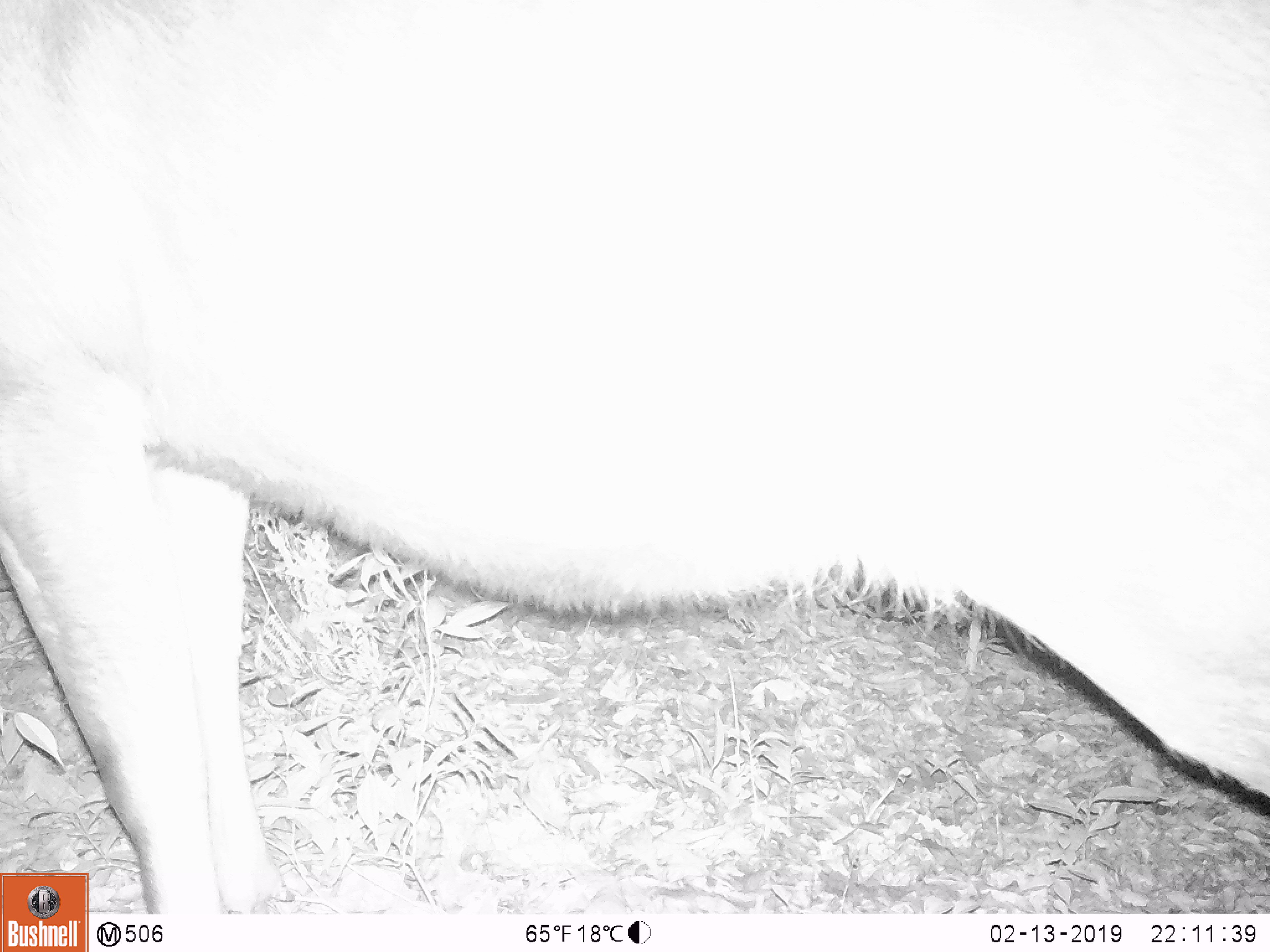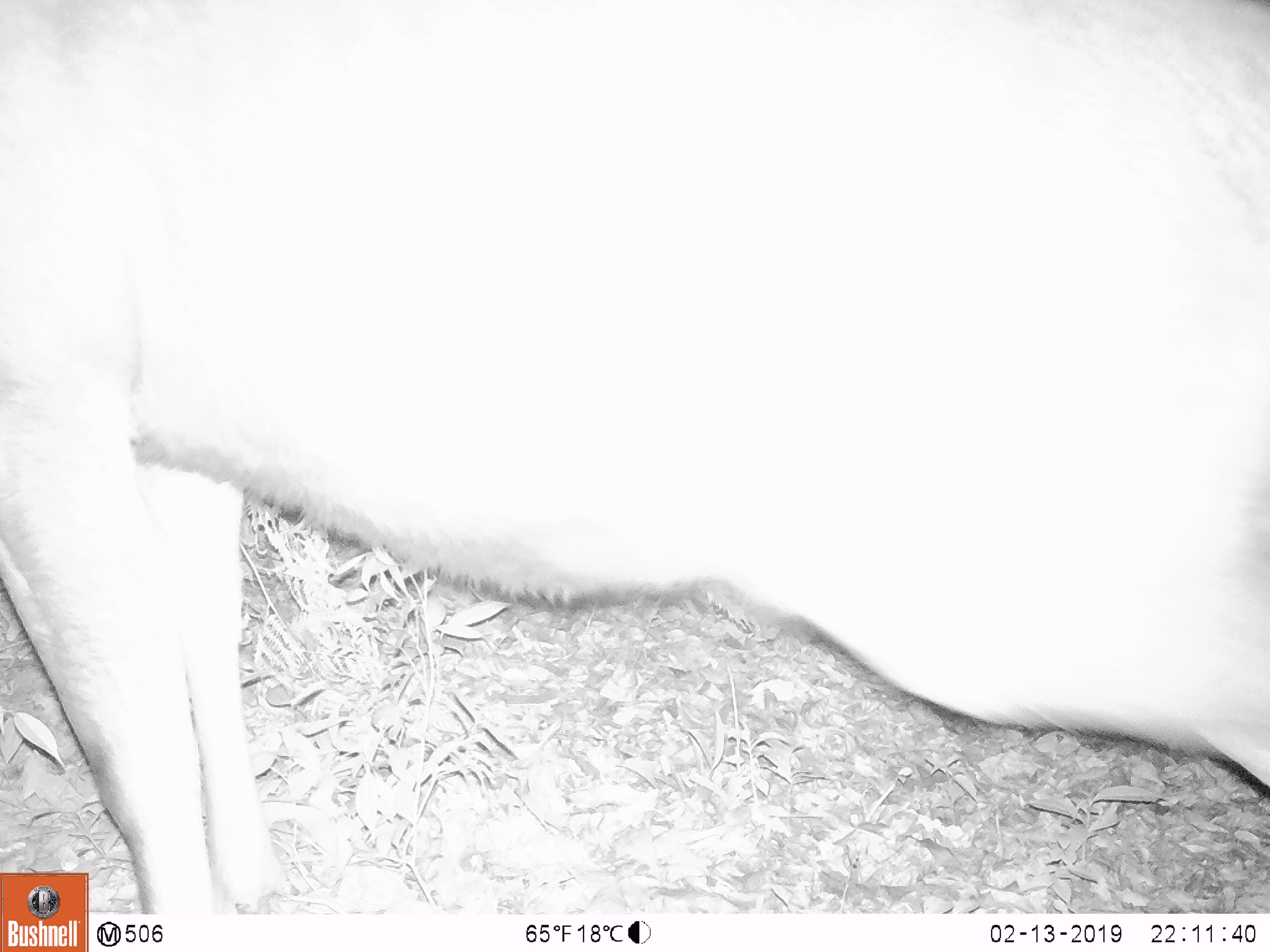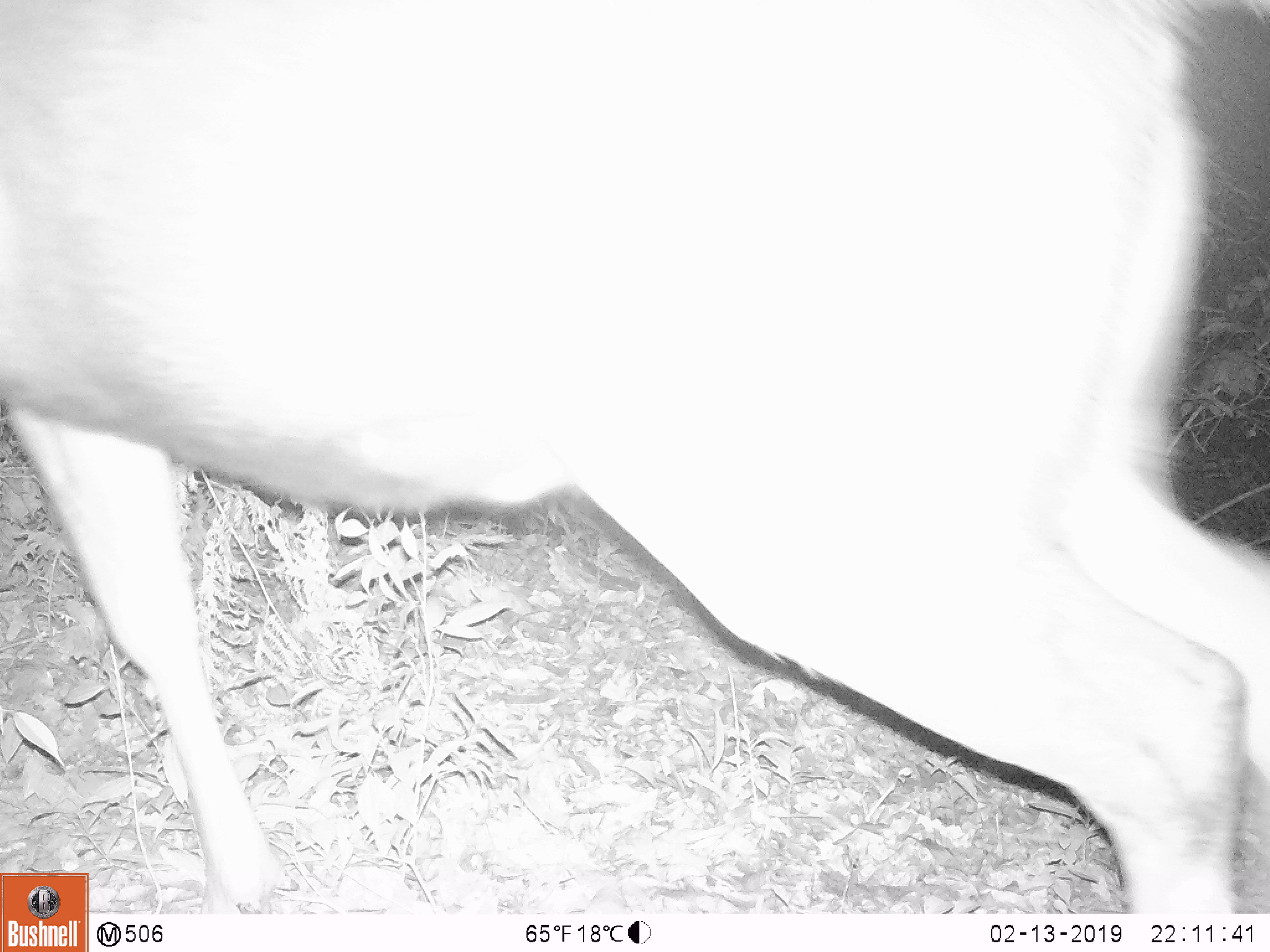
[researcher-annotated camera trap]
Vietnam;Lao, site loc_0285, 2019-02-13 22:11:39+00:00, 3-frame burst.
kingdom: Animalia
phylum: Chordata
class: Mammalia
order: Artiodactyla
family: Cervidae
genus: Rusa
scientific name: Rusa unicolor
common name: sambar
Sambar (Rusa unicolor). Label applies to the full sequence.